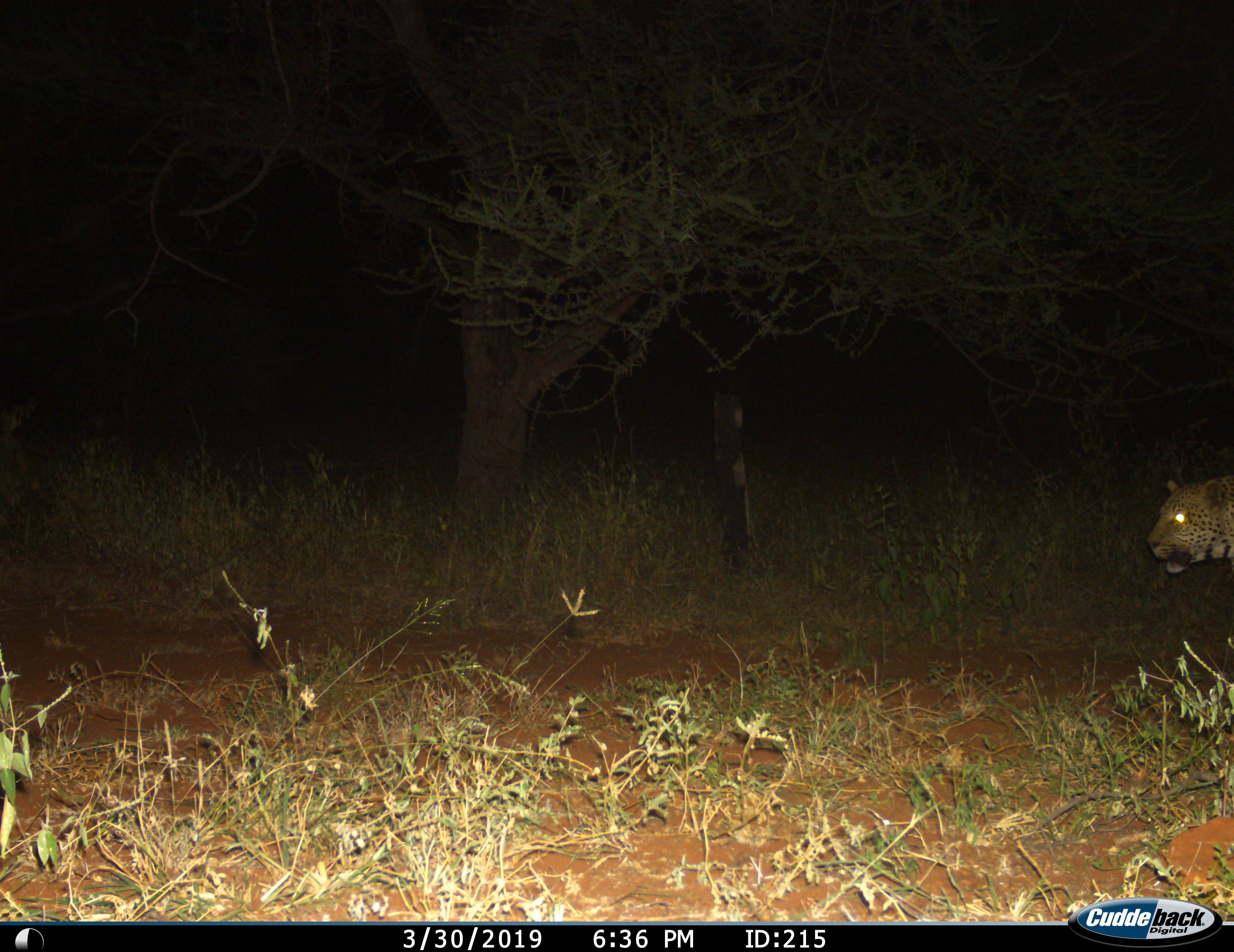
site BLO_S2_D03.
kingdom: Animalia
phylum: Chordata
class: Mammalia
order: Carnivora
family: Felidae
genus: Panthera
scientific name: Panthera pardus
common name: leopard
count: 1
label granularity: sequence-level